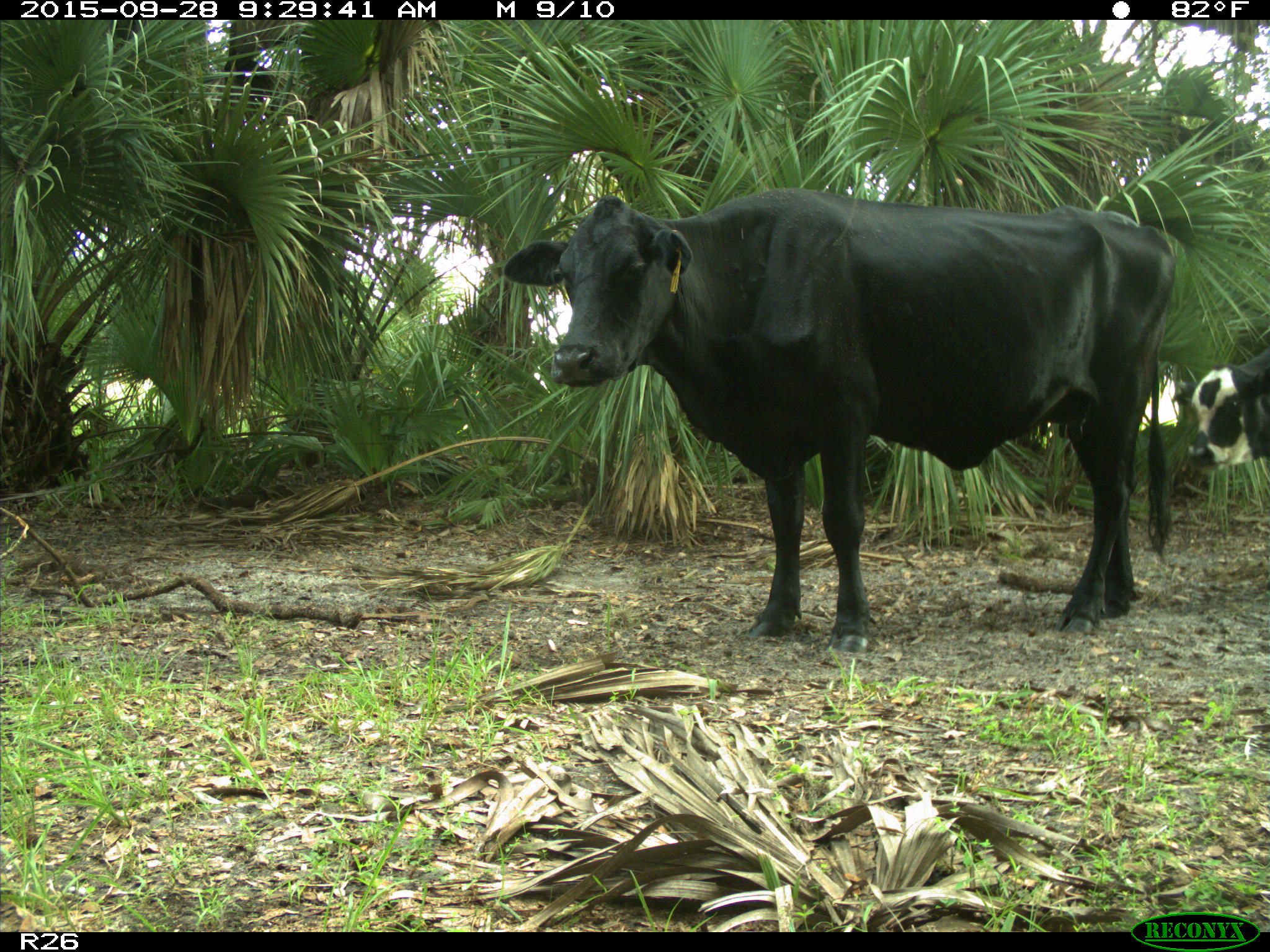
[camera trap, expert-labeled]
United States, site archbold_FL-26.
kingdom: Animalia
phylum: Chordata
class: Mammalia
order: Artiodactyla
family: Bovidae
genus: Bos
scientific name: Bos taurus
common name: domestic cow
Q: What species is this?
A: Bos taurus (domestic cow).